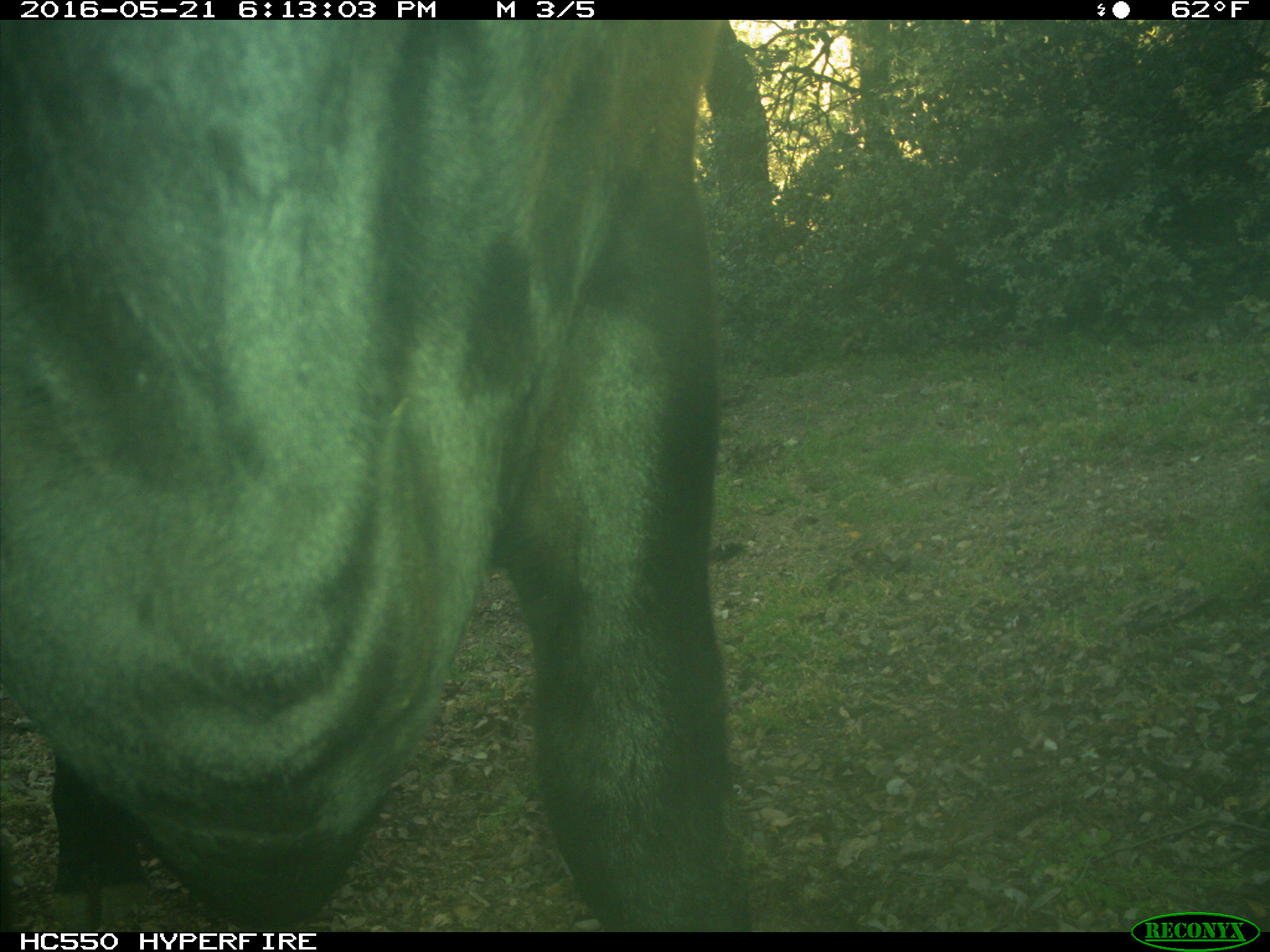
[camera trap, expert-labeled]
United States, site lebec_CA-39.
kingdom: Animalia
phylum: Chordata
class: Mammalia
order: Artiodactyla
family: Bovidae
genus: Bos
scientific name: Bos taurus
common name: domestic cow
Bos taurus (domestic cow).